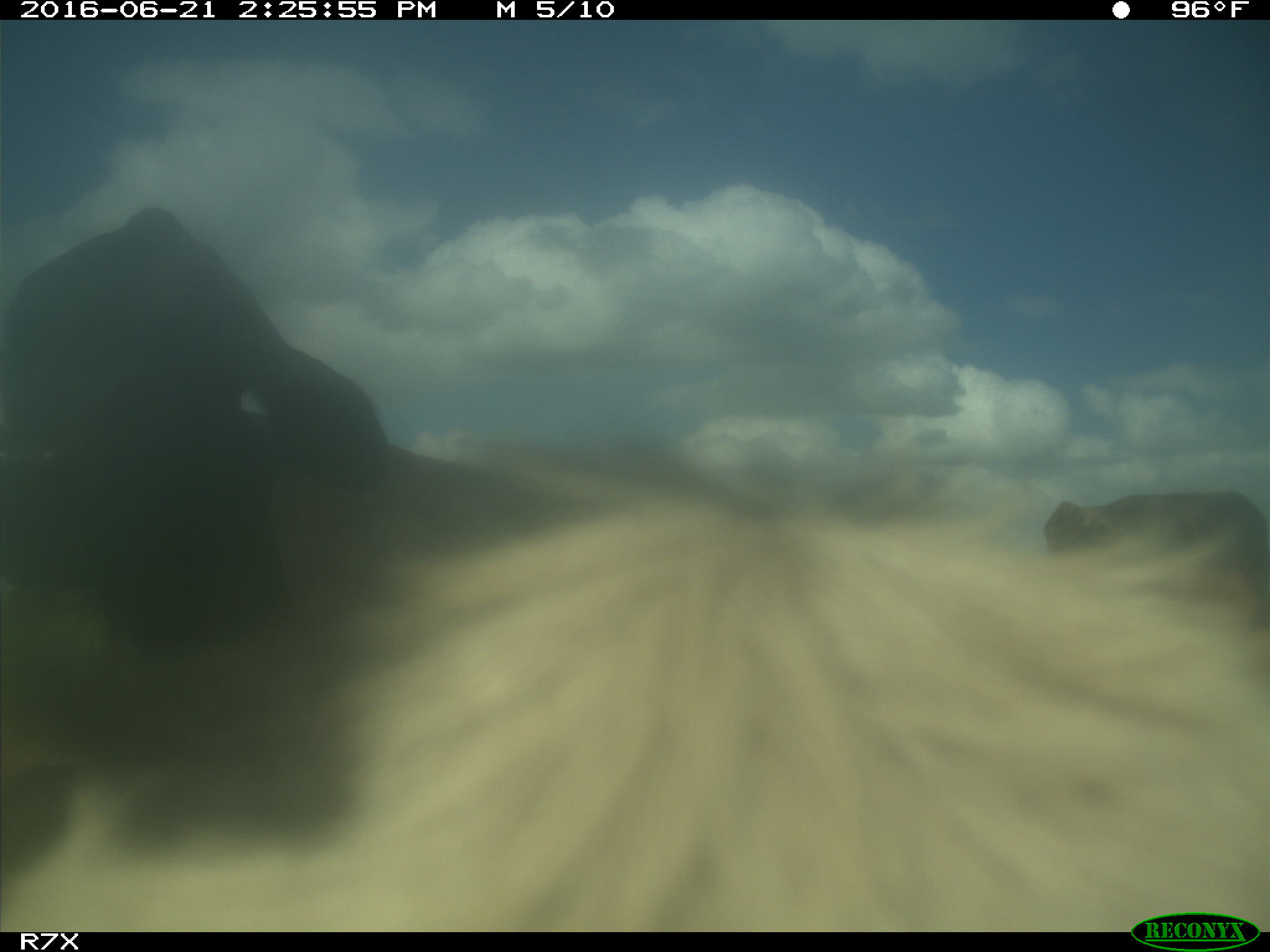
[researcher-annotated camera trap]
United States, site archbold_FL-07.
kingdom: Animalia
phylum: Chordata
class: Mammalia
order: Artiodactyla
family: Bovidae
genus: Bos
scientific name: Bos taurus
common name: domestic cow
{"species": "Bos taurus (domestic cow)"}